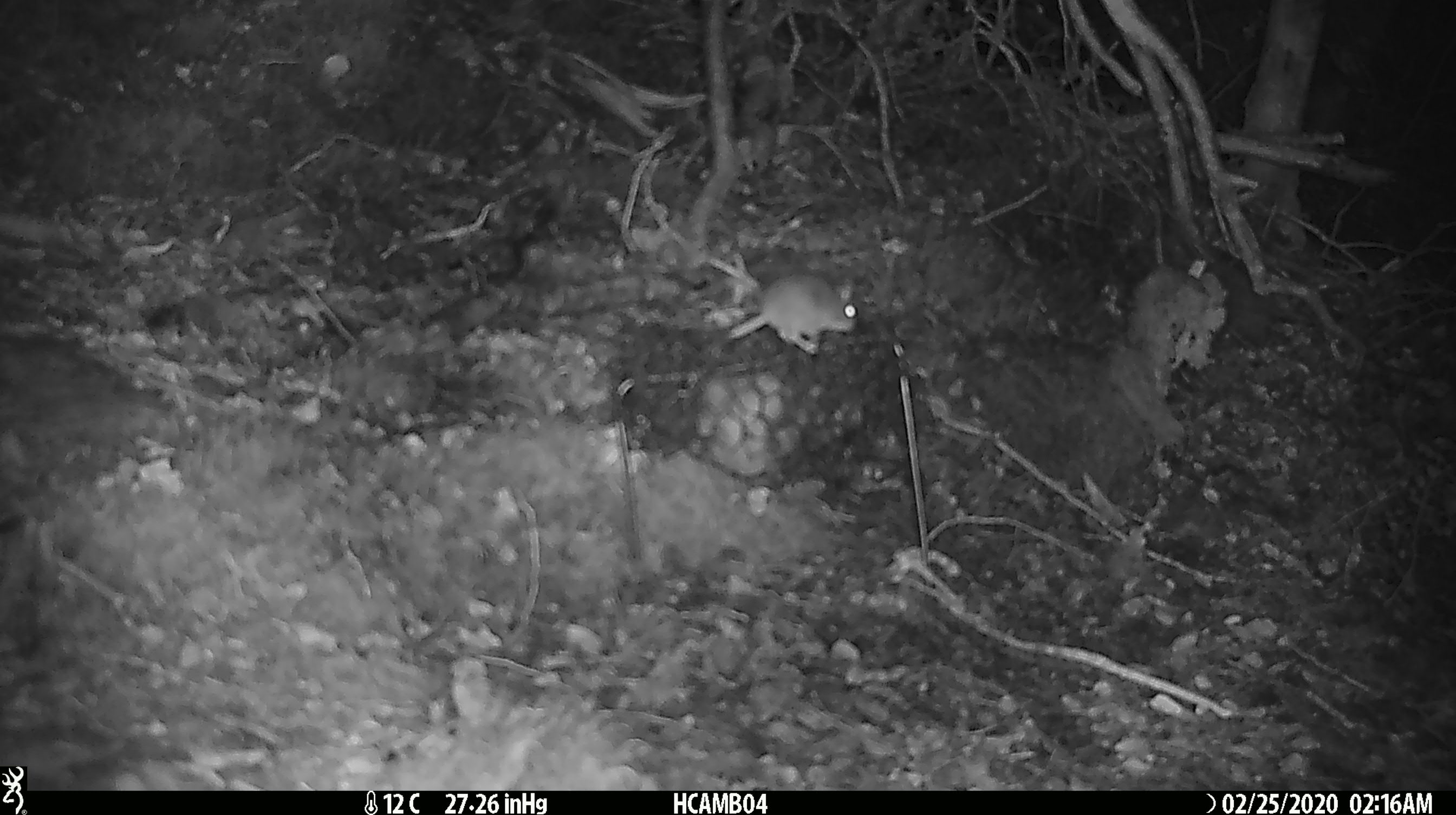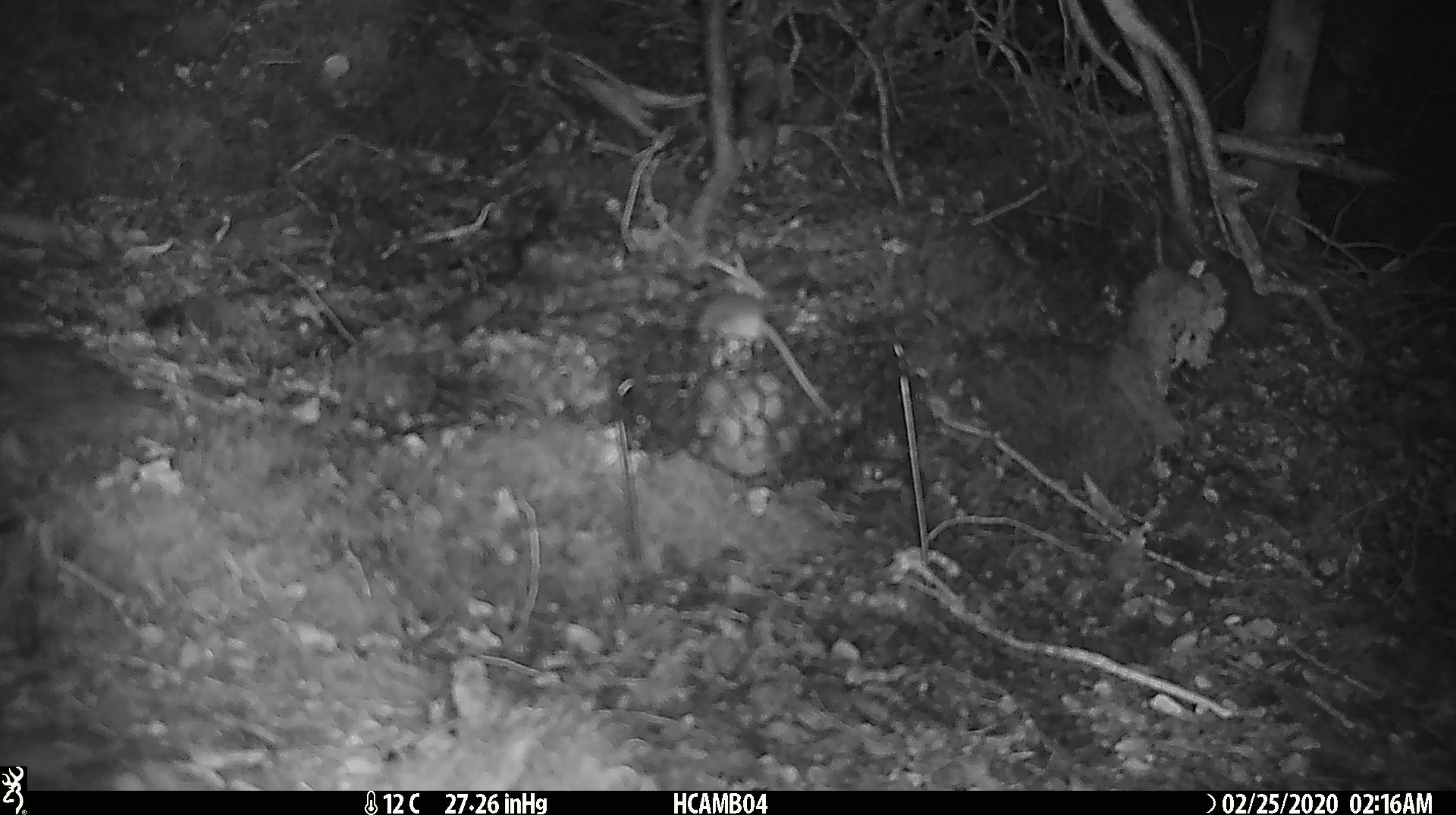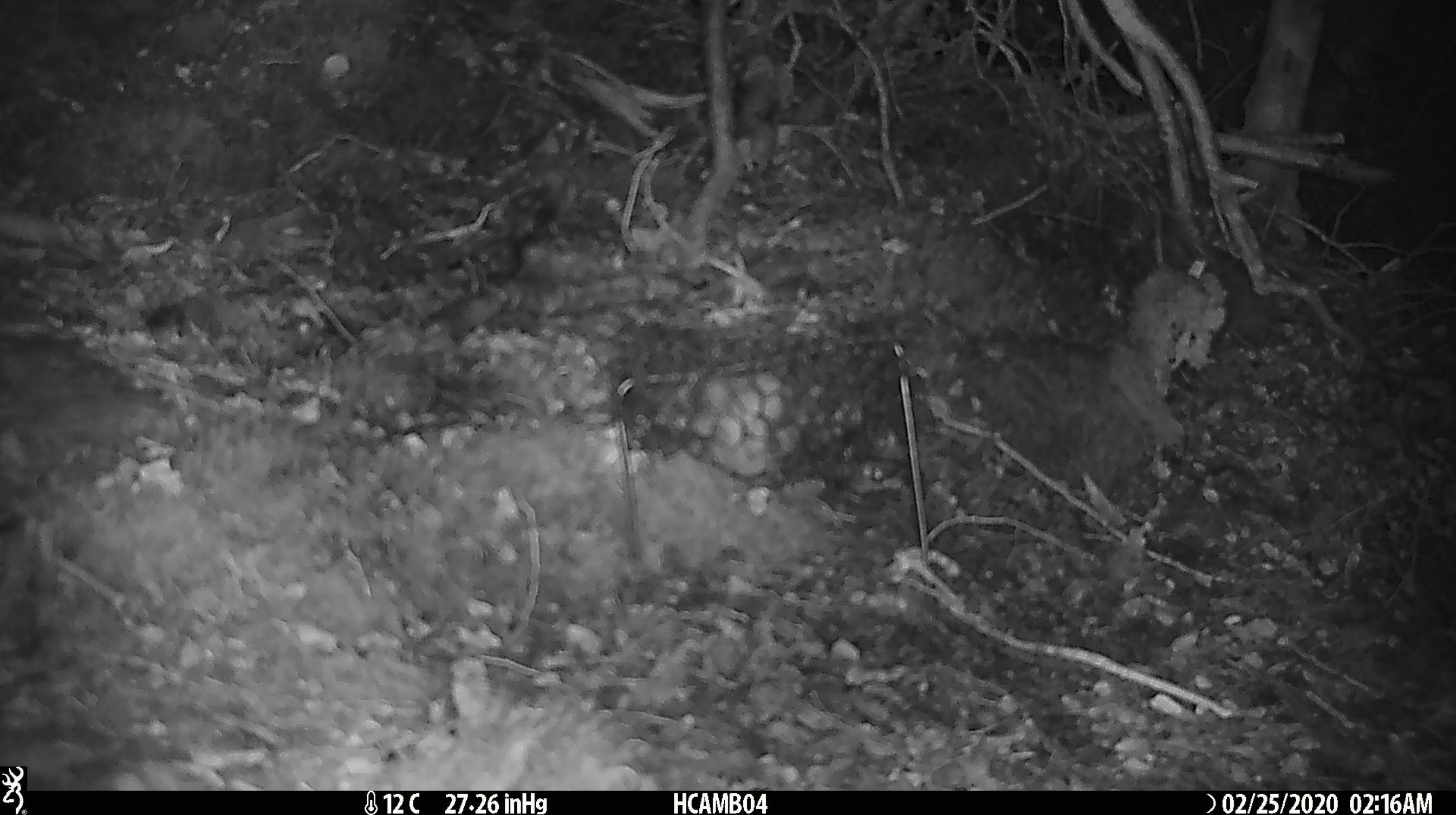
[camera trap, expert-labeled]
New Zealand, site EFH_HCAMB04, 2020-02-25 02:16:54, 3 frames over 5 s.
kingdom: Animalia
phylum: Chordata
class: Mammalia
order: Rodentia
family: Muridae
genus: Mus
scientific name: Mus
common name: mouse